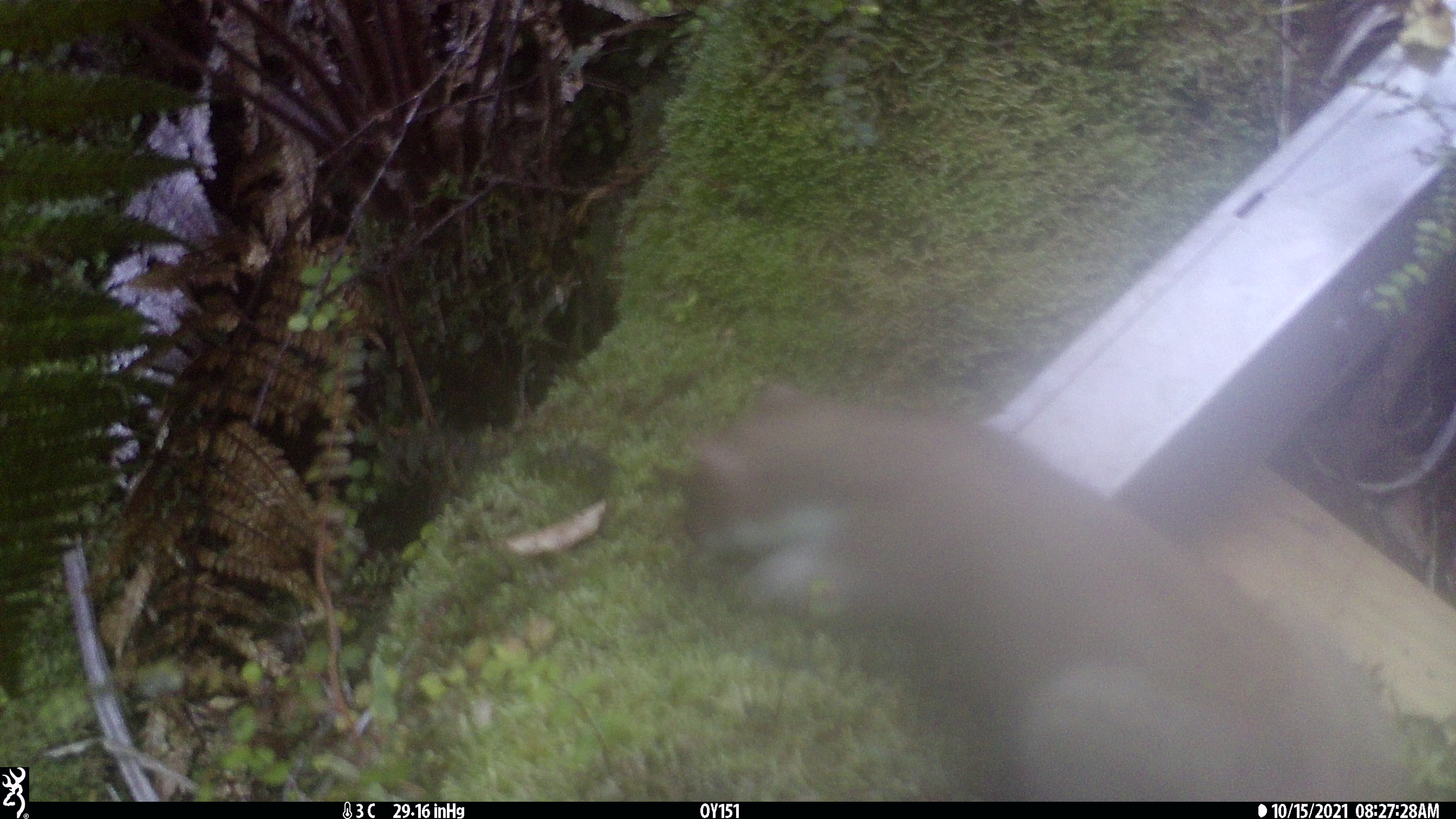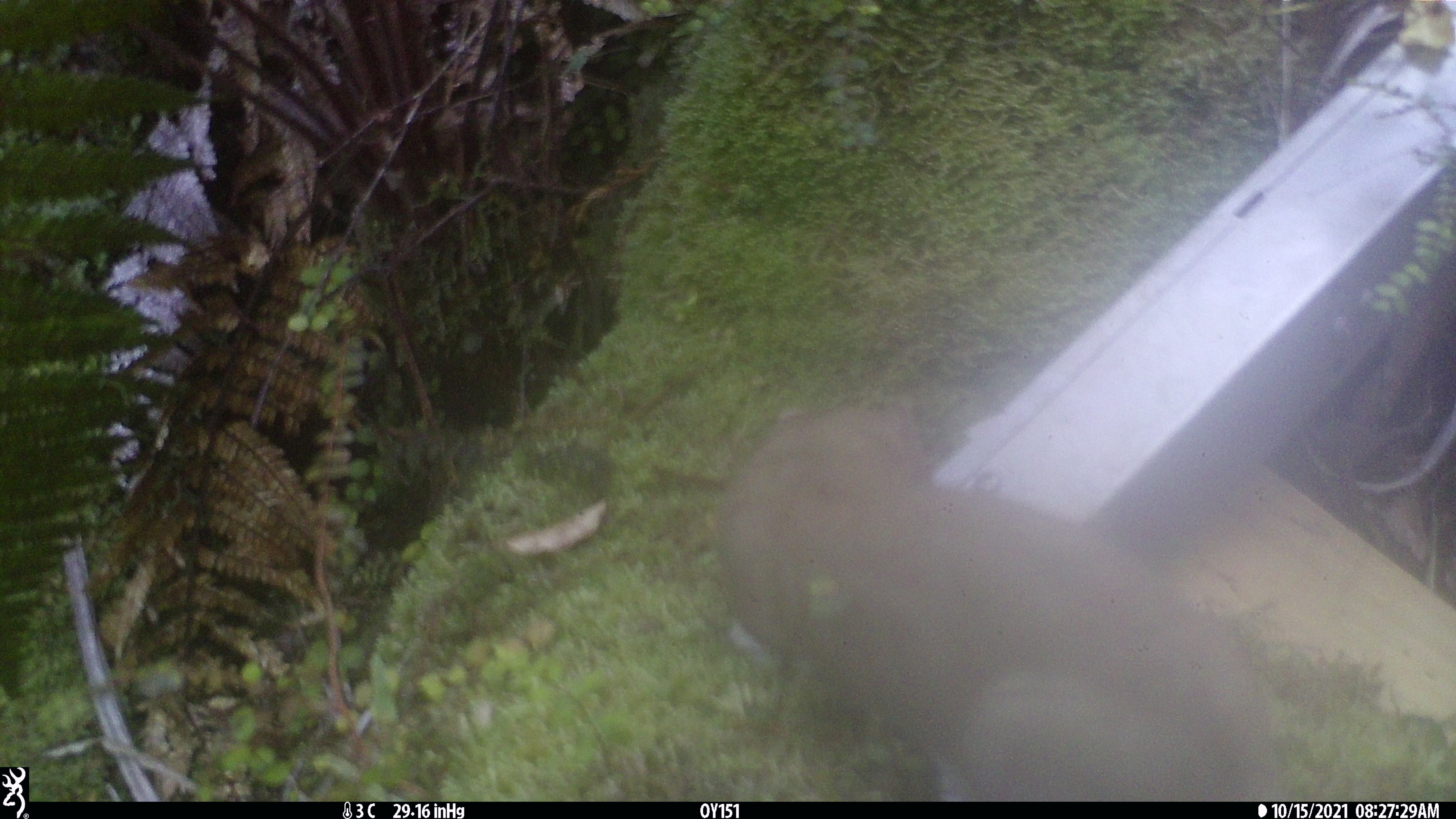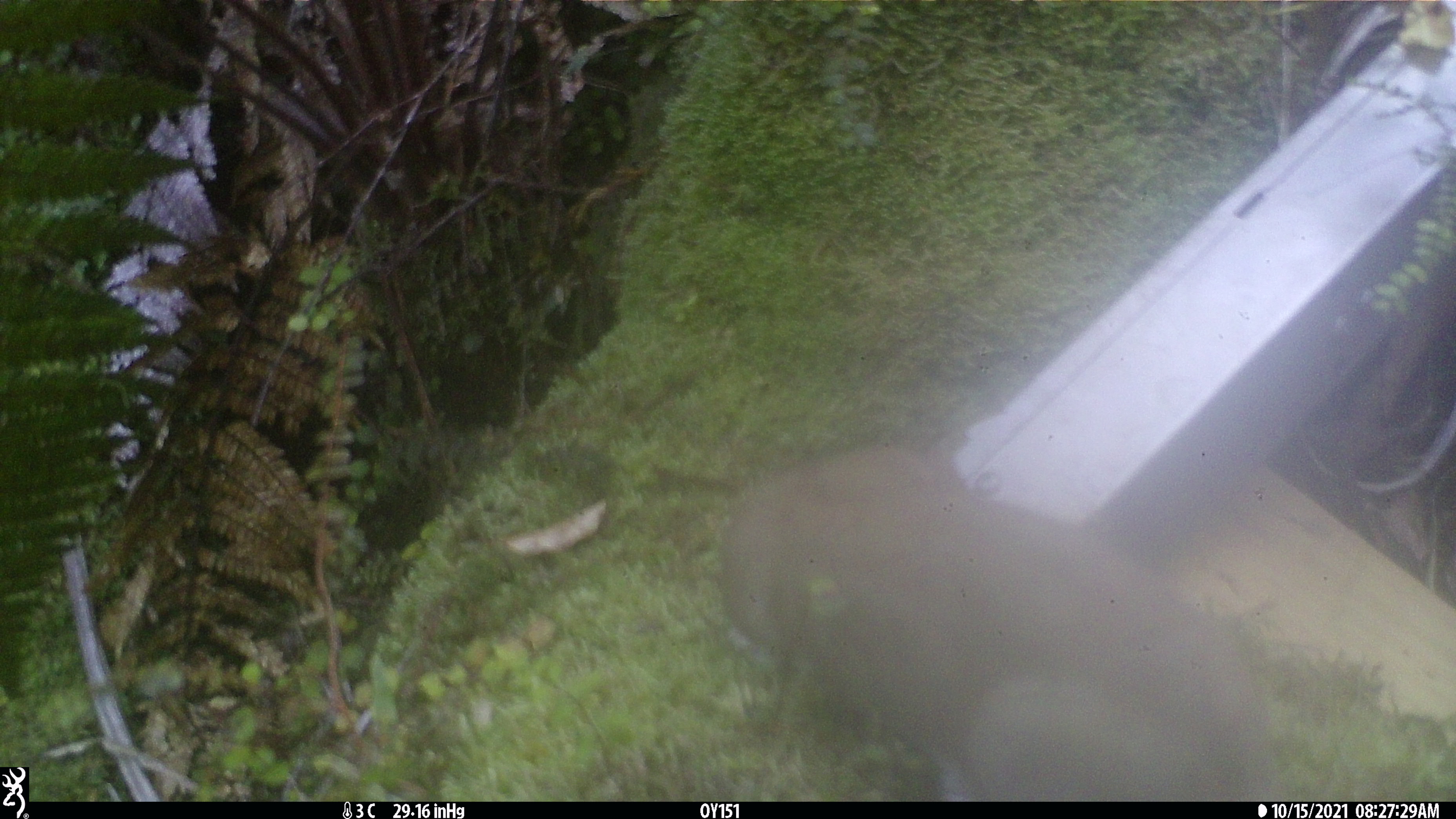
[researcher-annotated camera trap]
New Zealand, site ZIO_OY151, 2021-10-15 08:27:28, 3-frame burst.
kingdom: Animalia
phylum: Chordata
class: Mammalia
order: Carnivora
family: Mustelidae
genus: Mustela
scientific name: Mustela erminea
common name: stoat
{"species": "stoat (Mustela erminea)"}